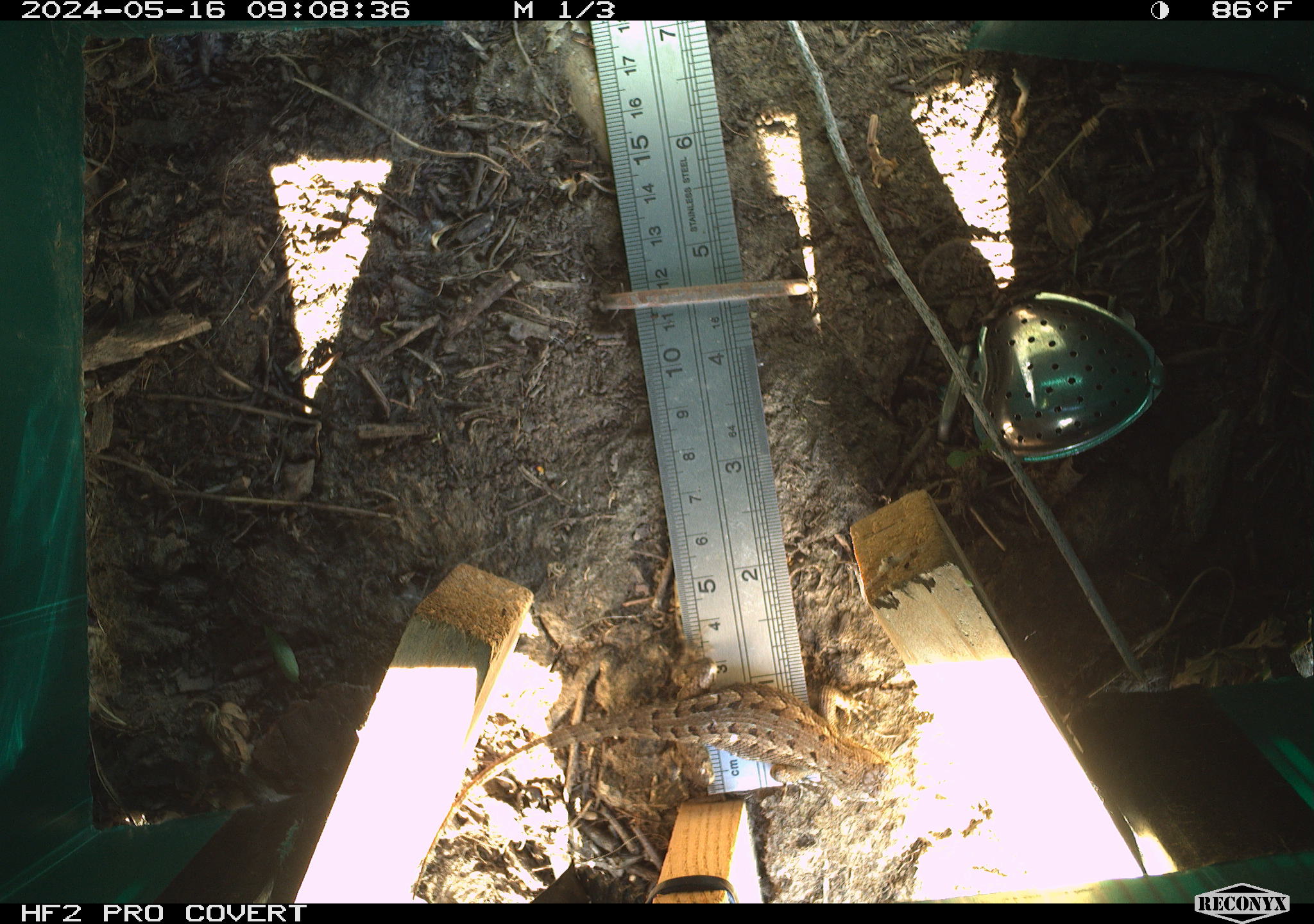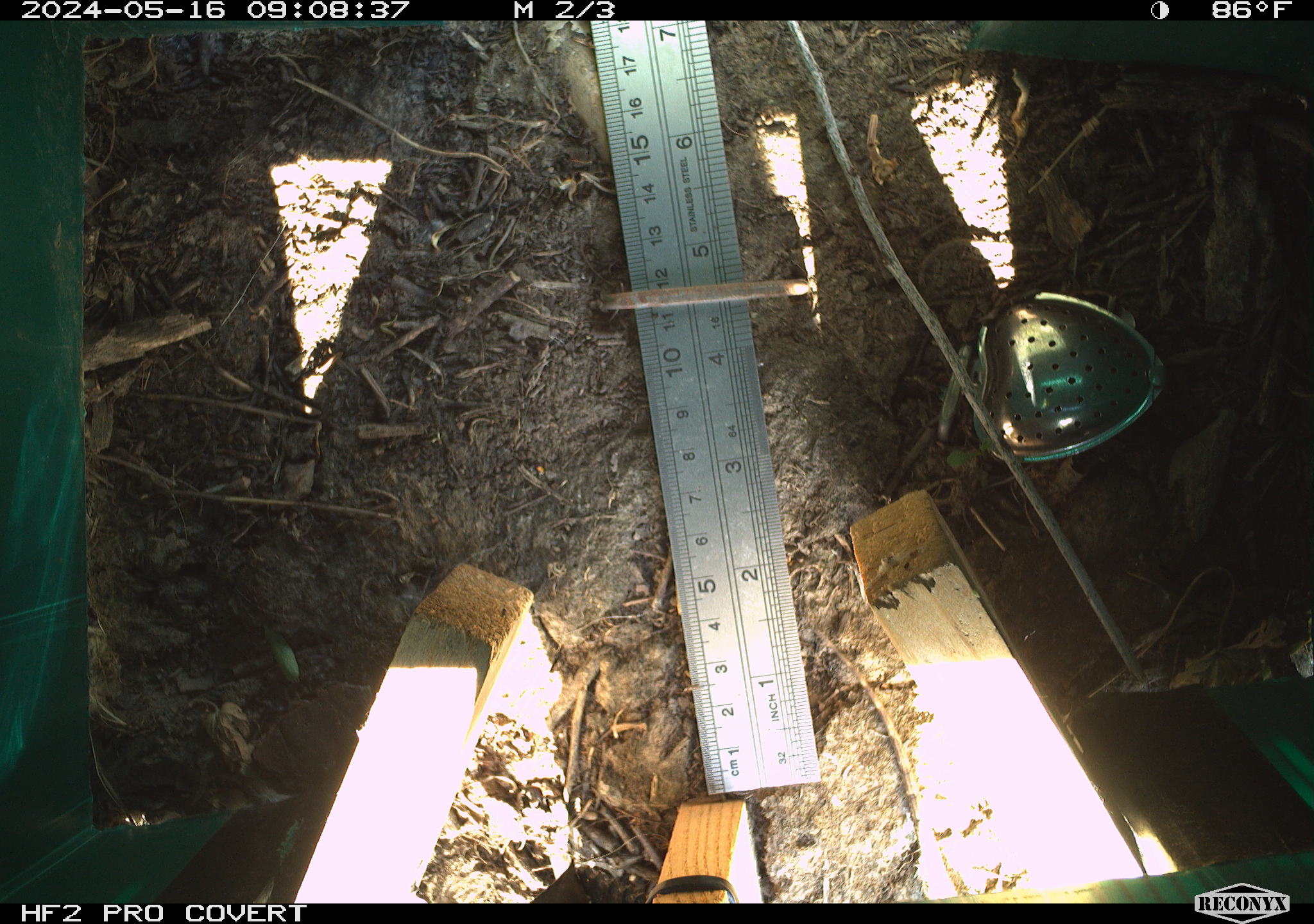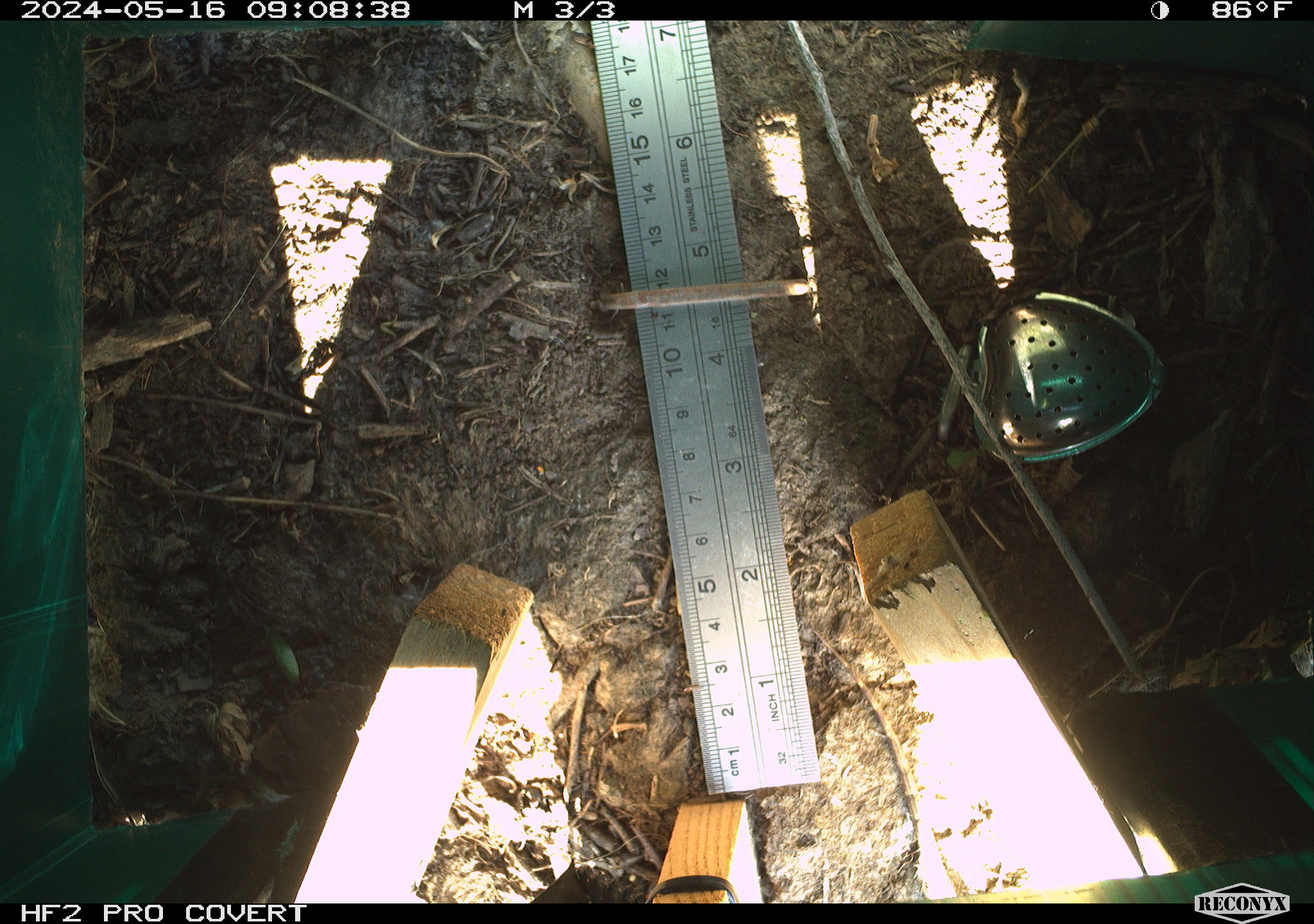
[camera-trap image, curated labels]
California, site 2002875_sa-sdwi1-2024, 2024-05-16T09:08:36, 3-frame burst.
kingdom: Animalia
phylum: Chordata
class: Reptilia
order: Squamata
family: Phrynosomatidae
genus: Sceloporus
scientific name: Sceloporus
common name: spiny lizards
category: sceloporus species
Sceloporus species (spiny lizards) (Sceloporus).